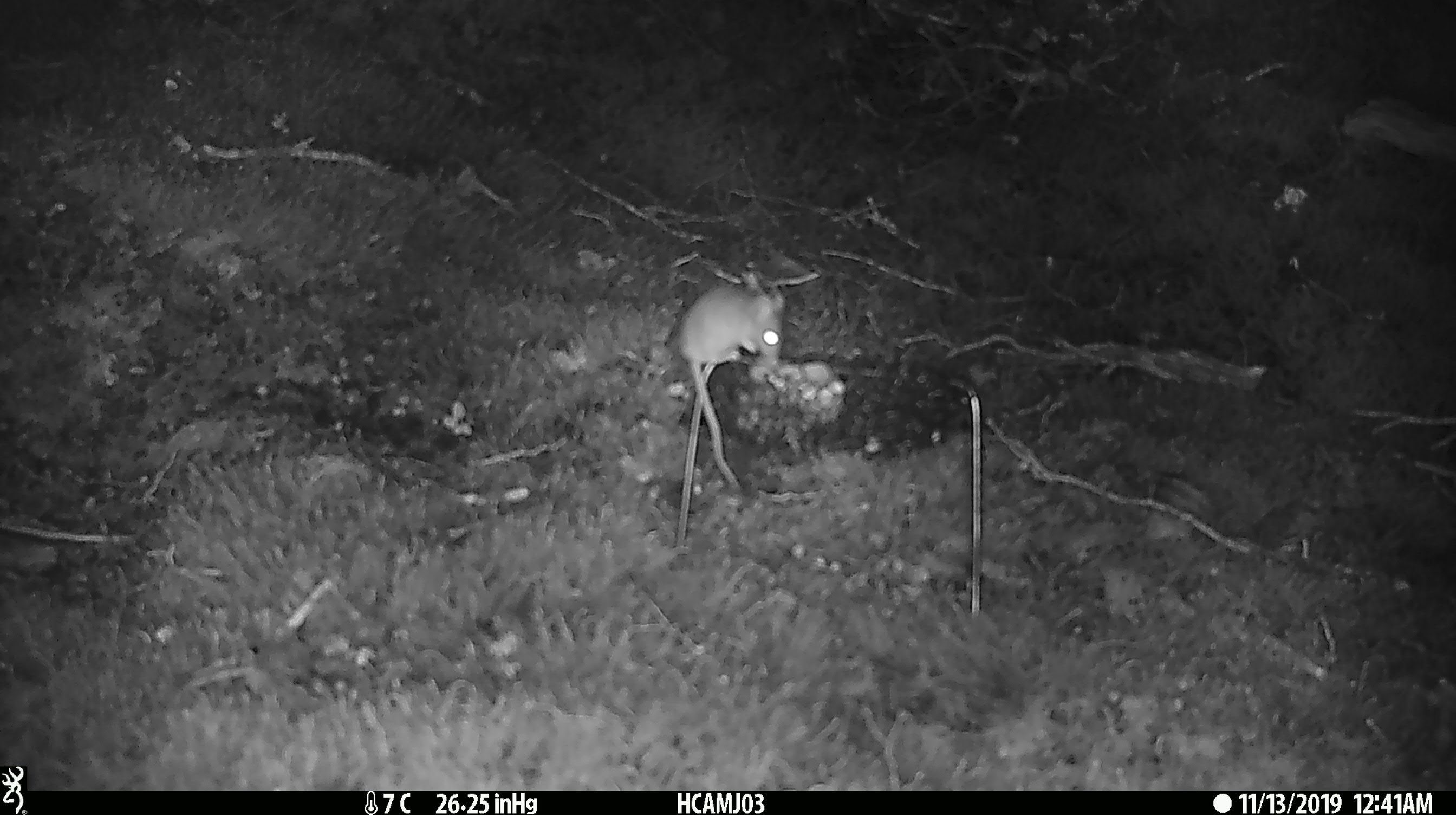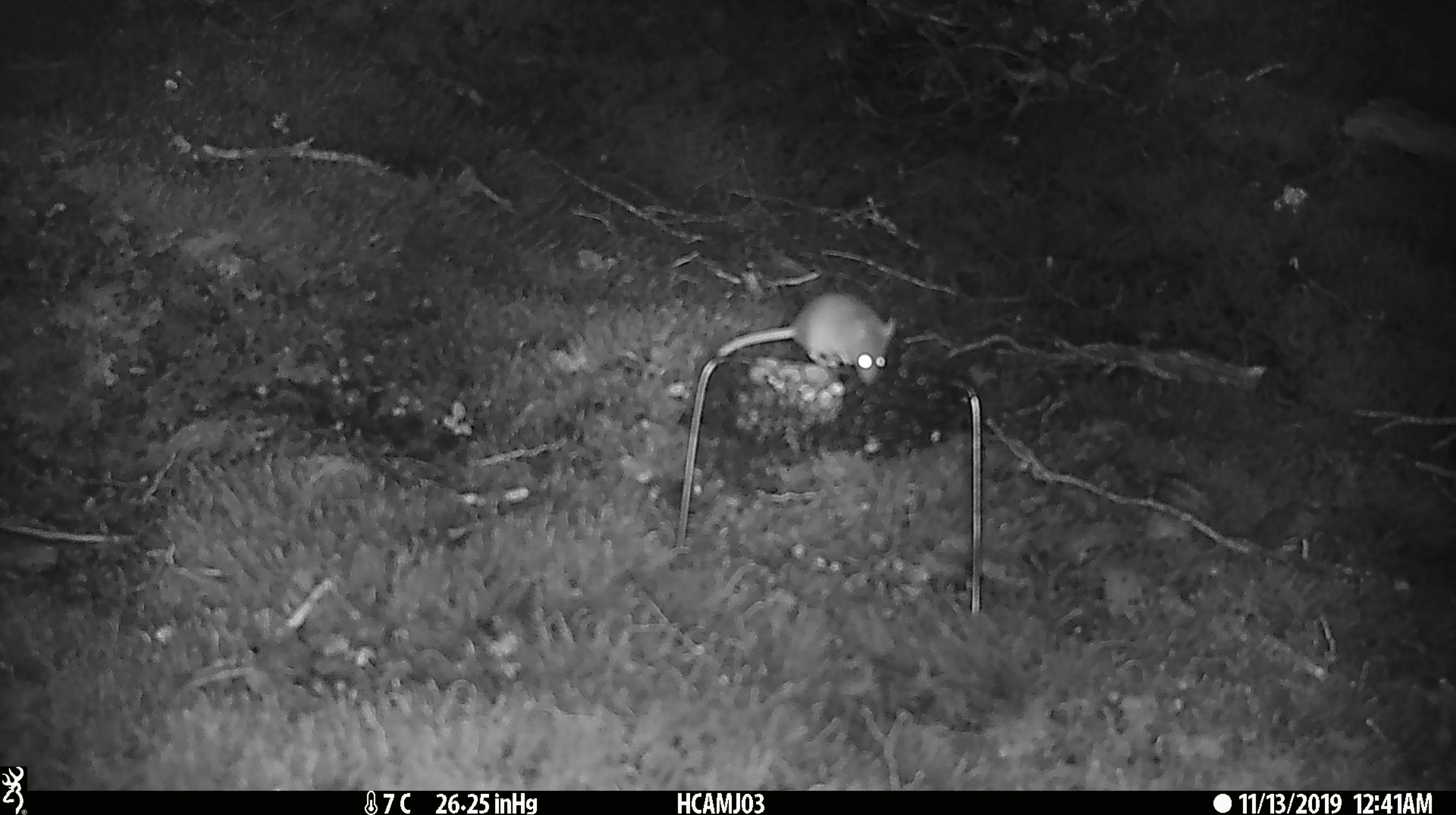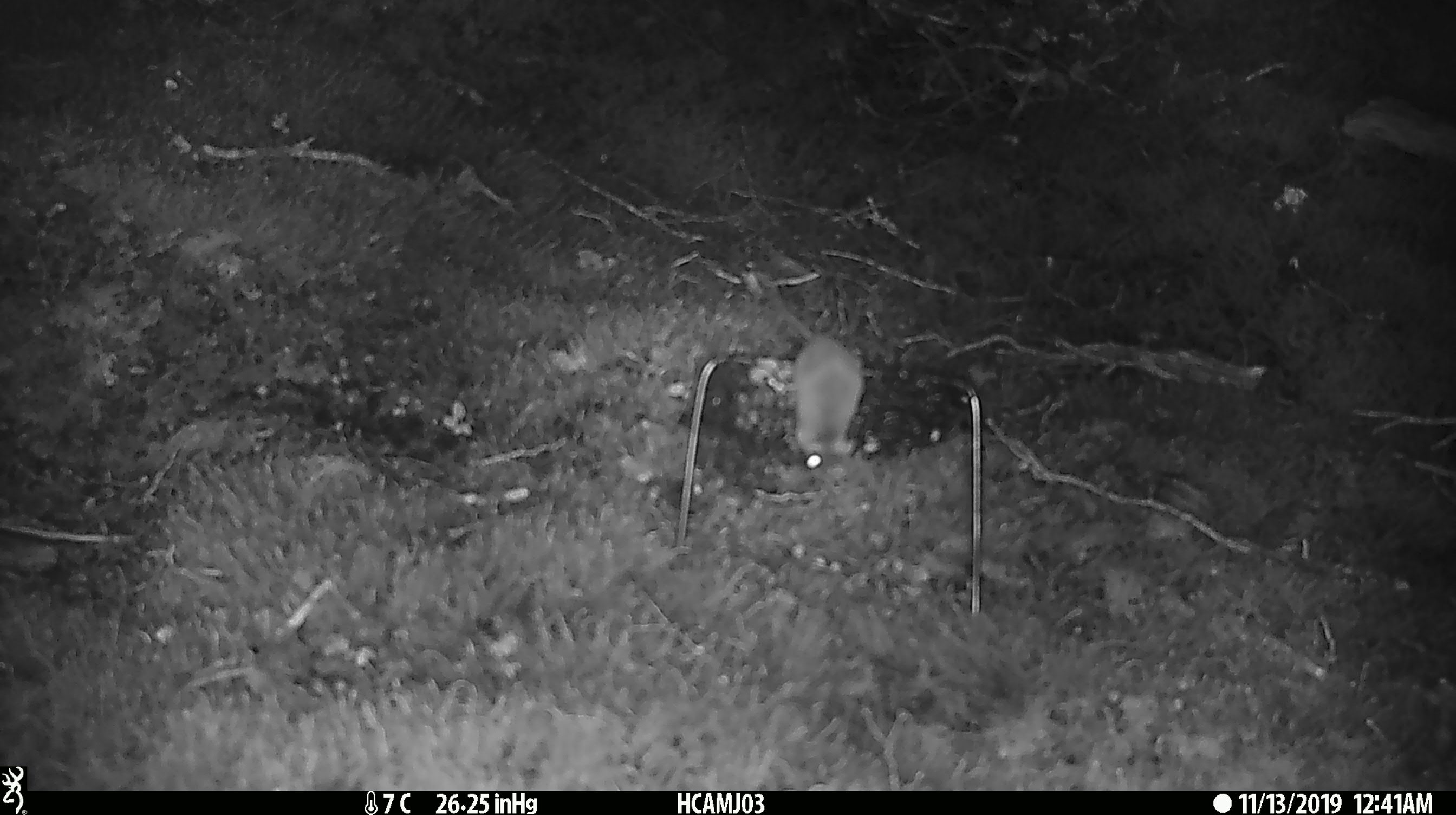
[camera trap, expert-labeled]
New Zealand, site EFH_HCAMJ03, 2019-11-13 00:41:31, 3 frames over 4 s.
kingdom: Animalia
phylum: Chordata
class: Mammalia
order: Rodentia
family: Muridae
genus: Mus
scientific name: Mus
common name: mouse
Mouse (Mus).